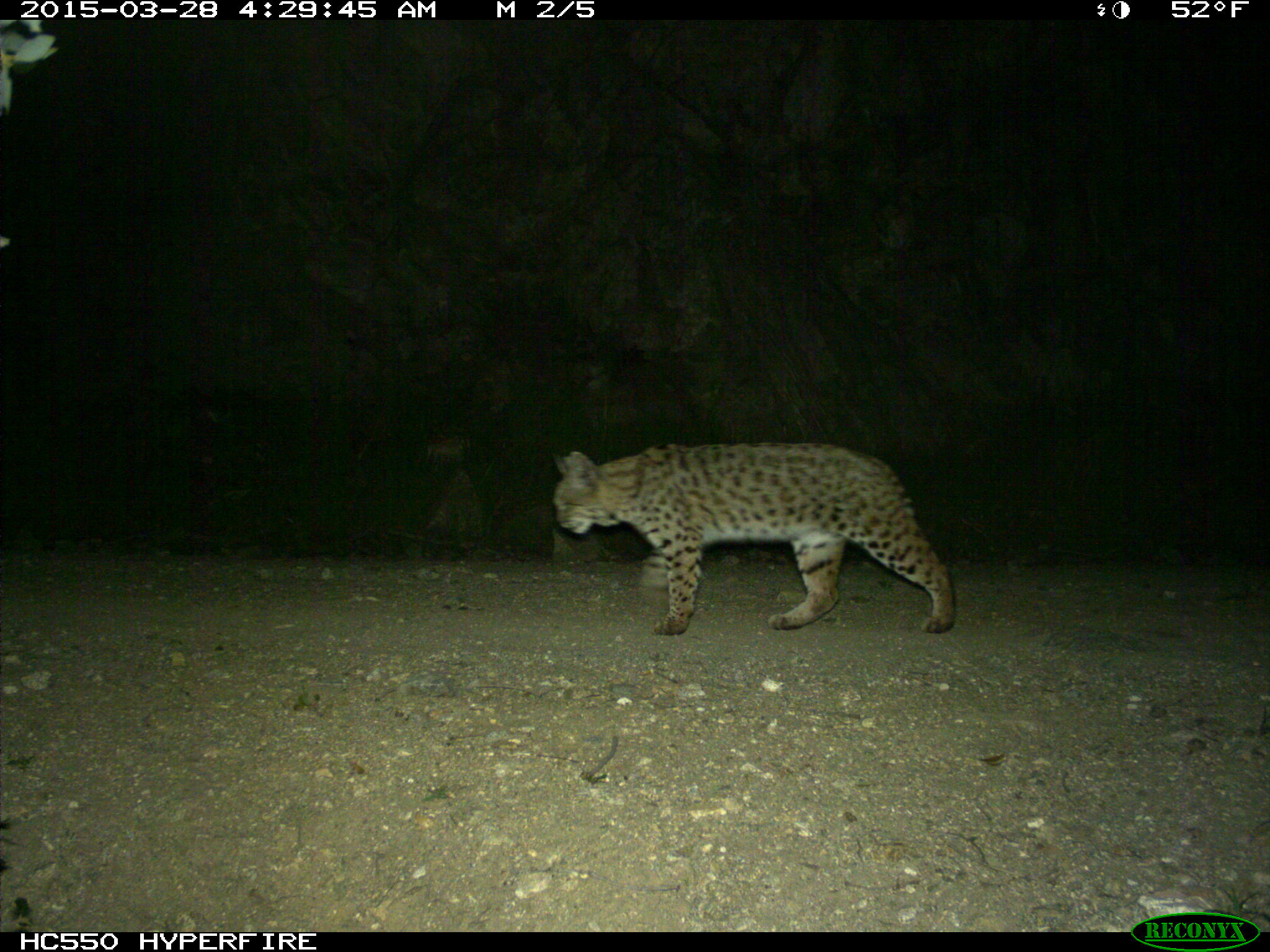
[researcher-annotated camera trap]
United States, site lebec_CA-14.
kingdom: Animalia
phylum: Chordata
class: Mammalia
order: Carnivora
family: Felidae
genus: Lynx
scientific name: Lynx rufus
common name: bobcat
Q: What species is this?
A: Lynx rufus (bobcat).